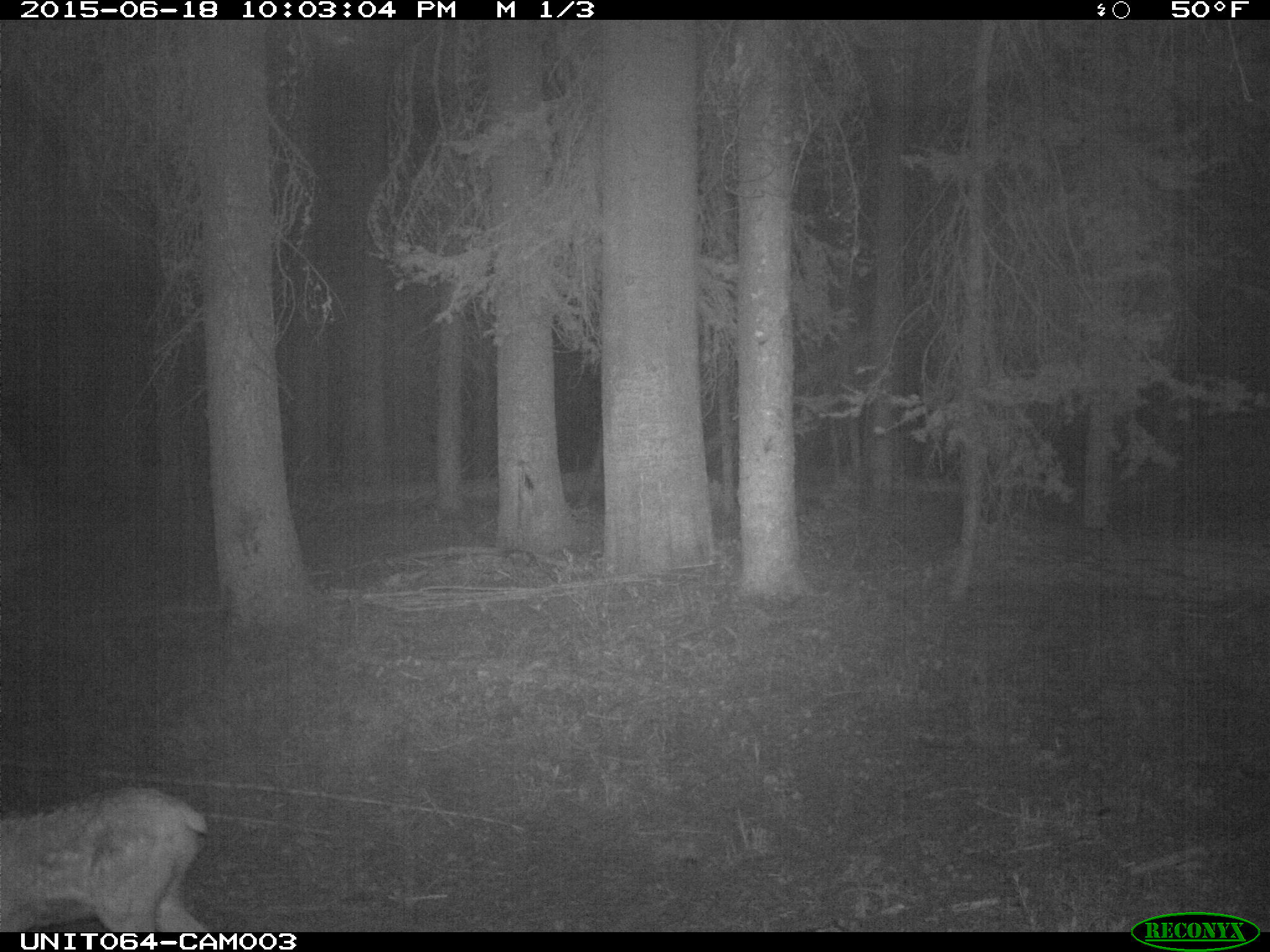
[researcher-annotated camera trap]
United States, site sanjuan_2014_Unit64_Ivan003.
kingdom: Animalia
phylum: Chordata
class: Mammalia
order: Artiodactyla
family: Cervidae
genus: Cervus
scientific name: Cervus elaphus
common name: red deer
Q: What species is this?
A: Cervus elaphus (red deer).